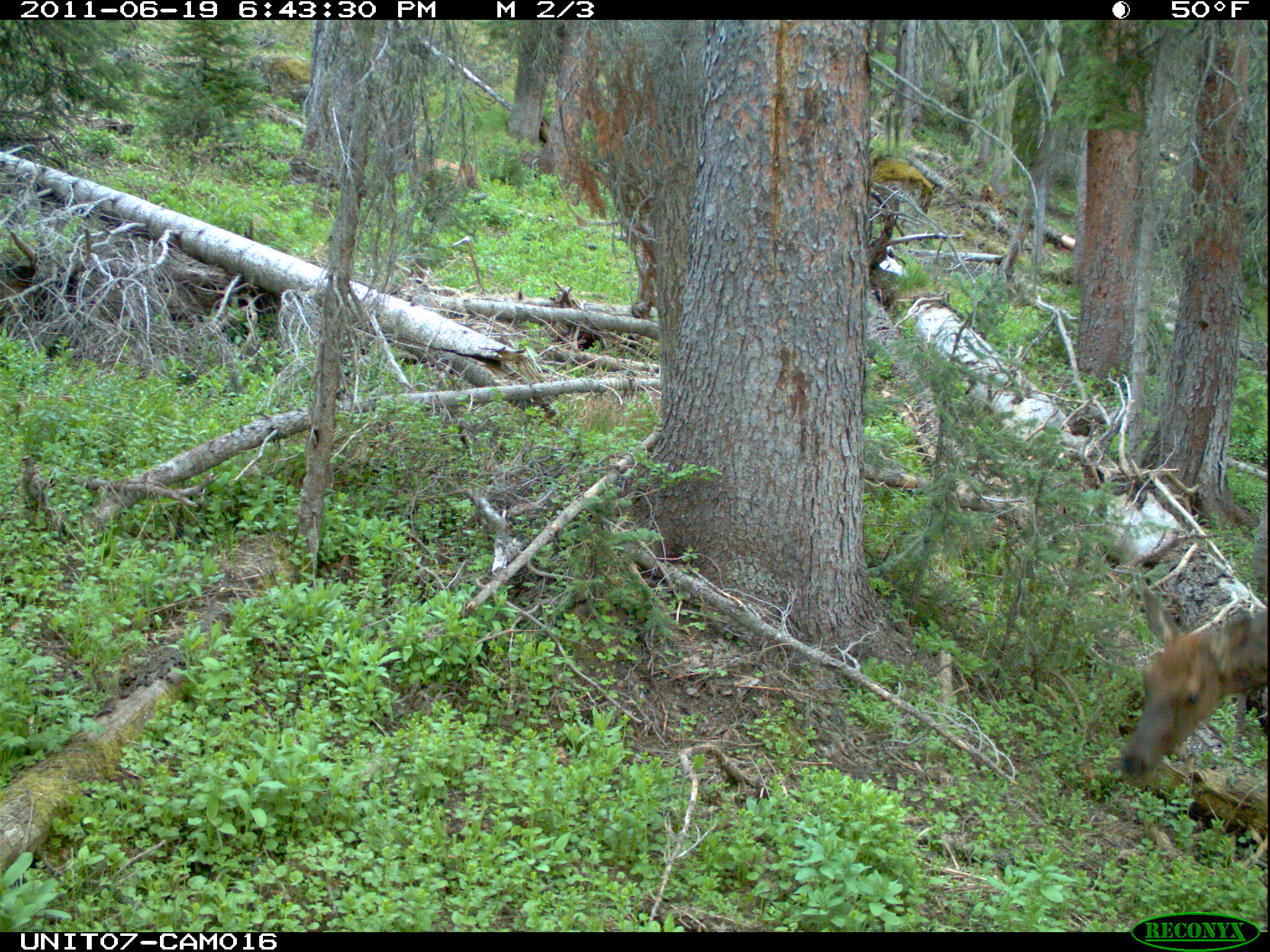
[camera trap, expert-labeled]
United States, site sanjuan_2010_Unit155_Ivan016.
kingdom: Animalia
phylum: Chordata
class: Mammalia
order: Artiodactyla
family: Cervidae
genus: Cervus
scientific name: Cervus elaphus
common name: red deer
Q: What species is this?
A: Cervus elaphus (red deer).